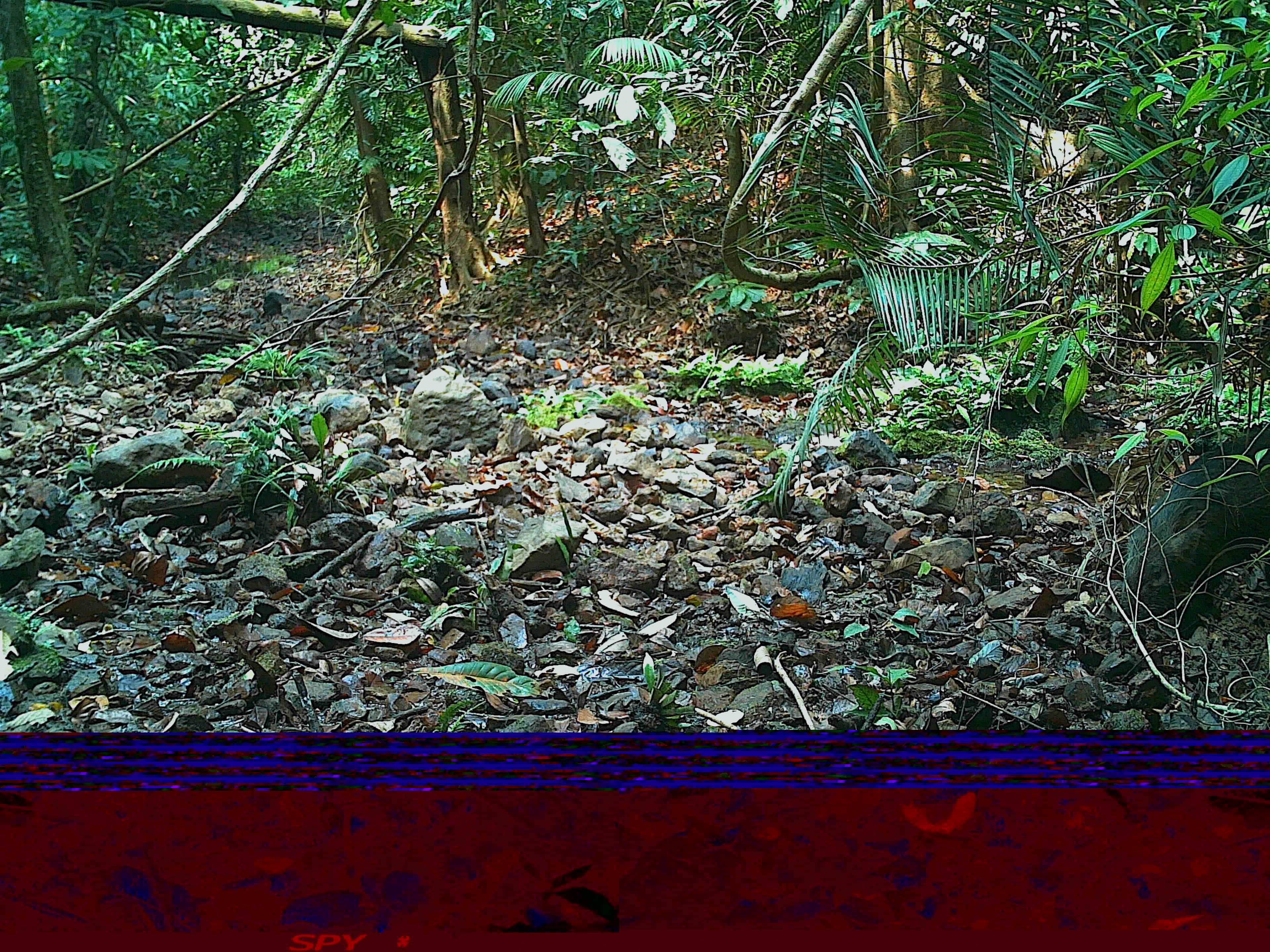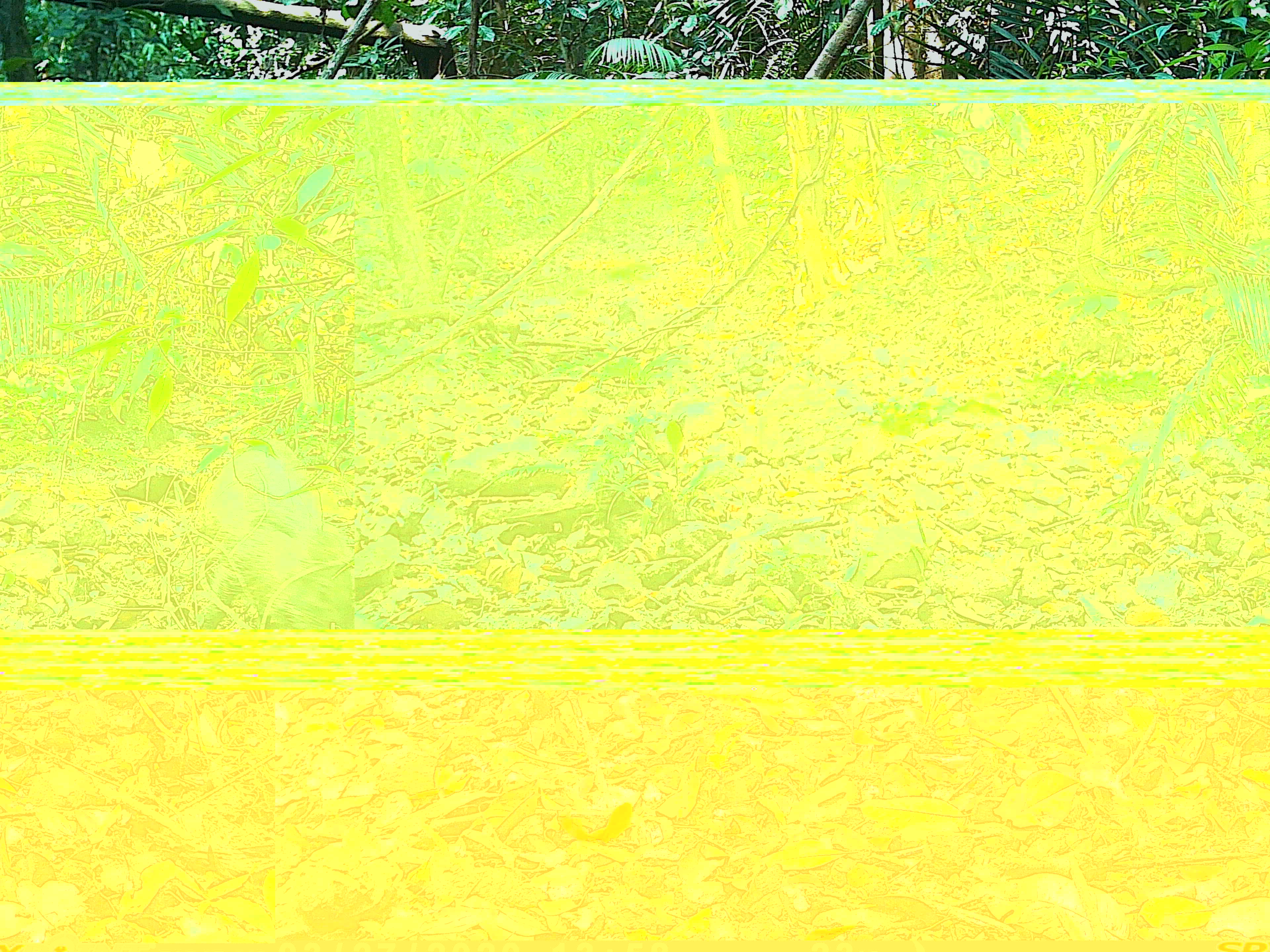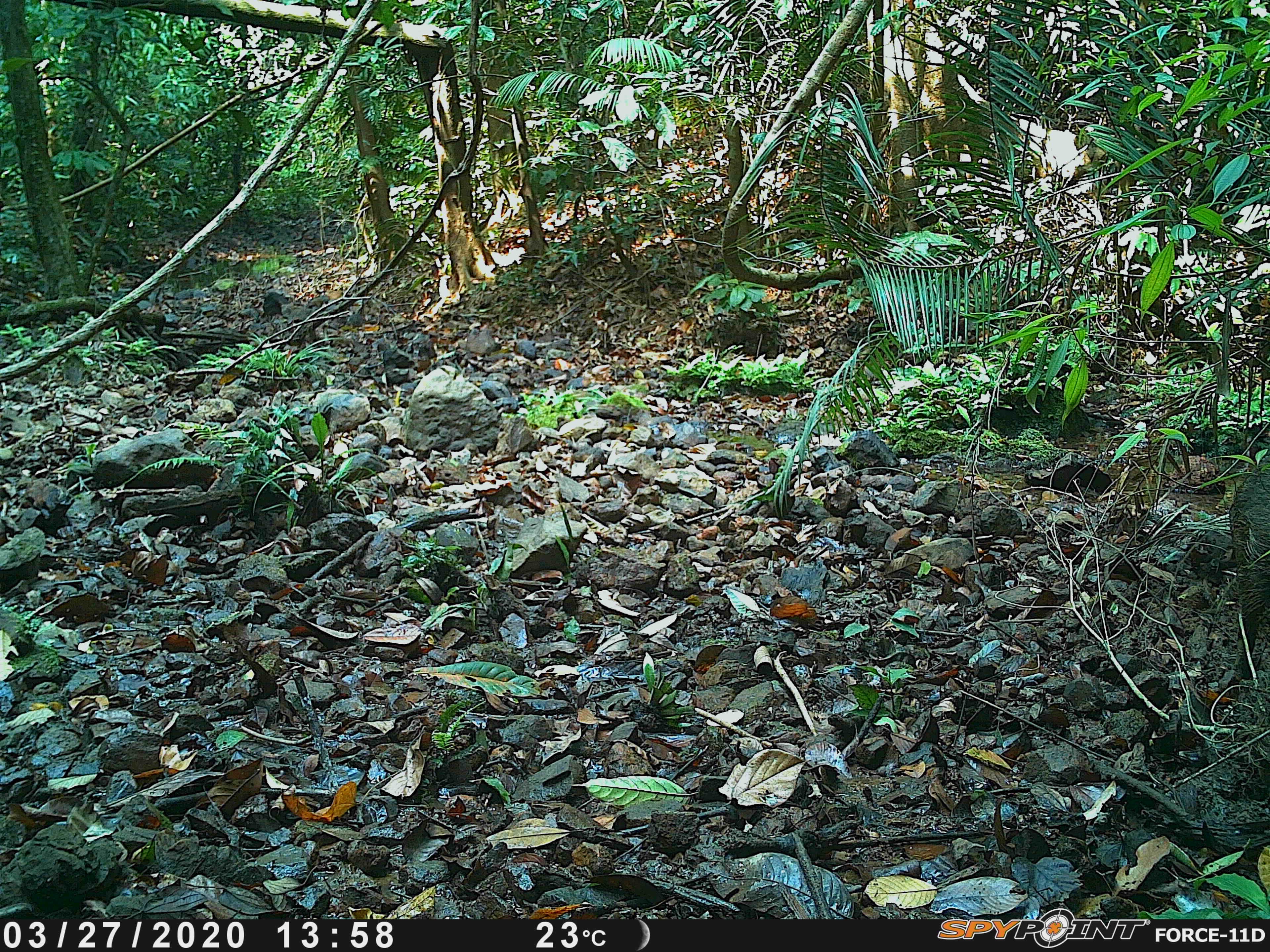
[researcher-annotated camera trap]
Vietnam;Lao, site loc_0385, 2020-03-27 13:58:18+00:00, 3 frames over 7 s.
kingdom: Animalia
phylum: Chordata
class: Mammalia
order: Artiodactyla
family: Suidae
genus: Sus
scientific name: Sus scrofa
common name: eurasian wild pig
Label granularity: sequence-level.